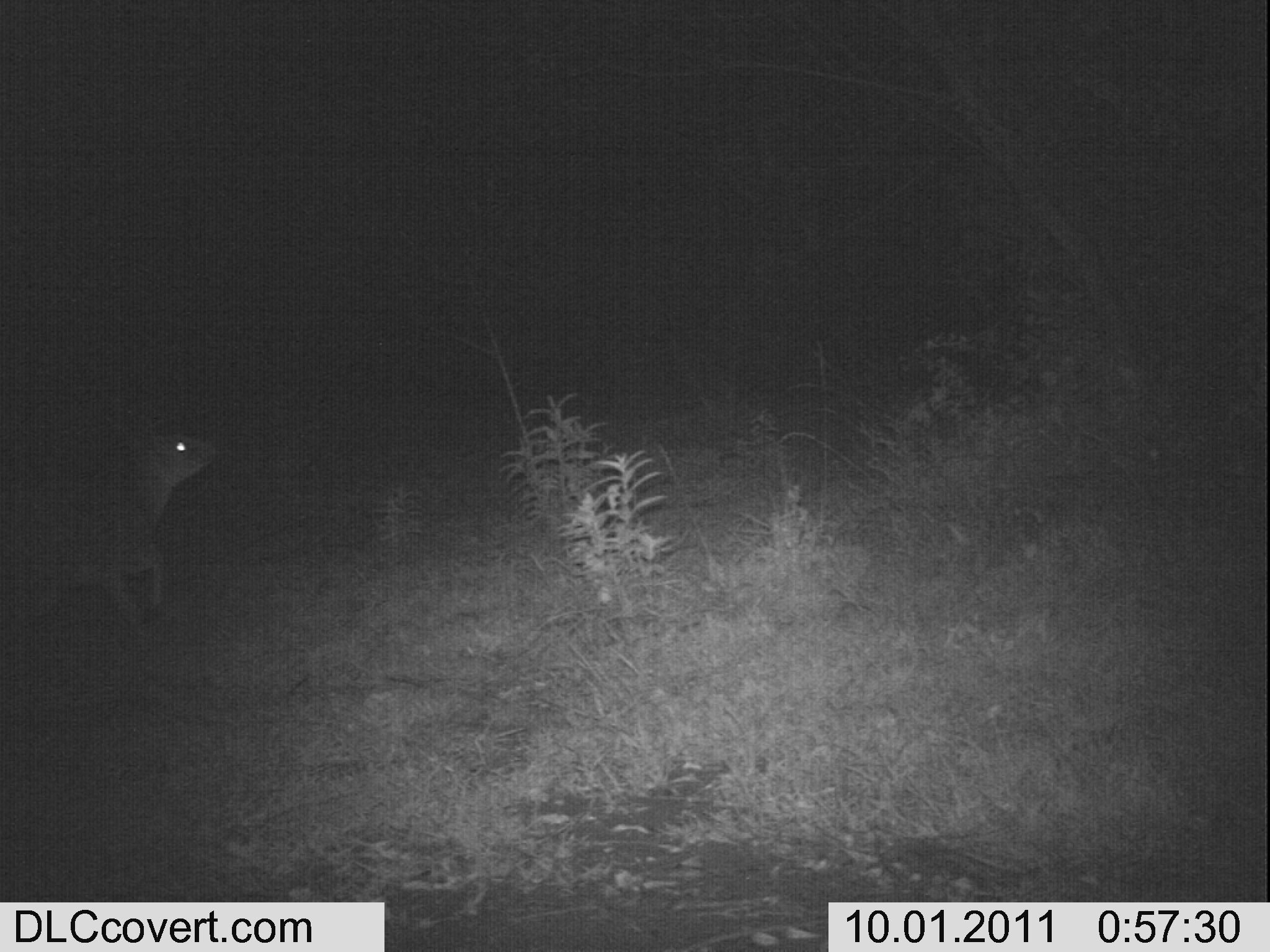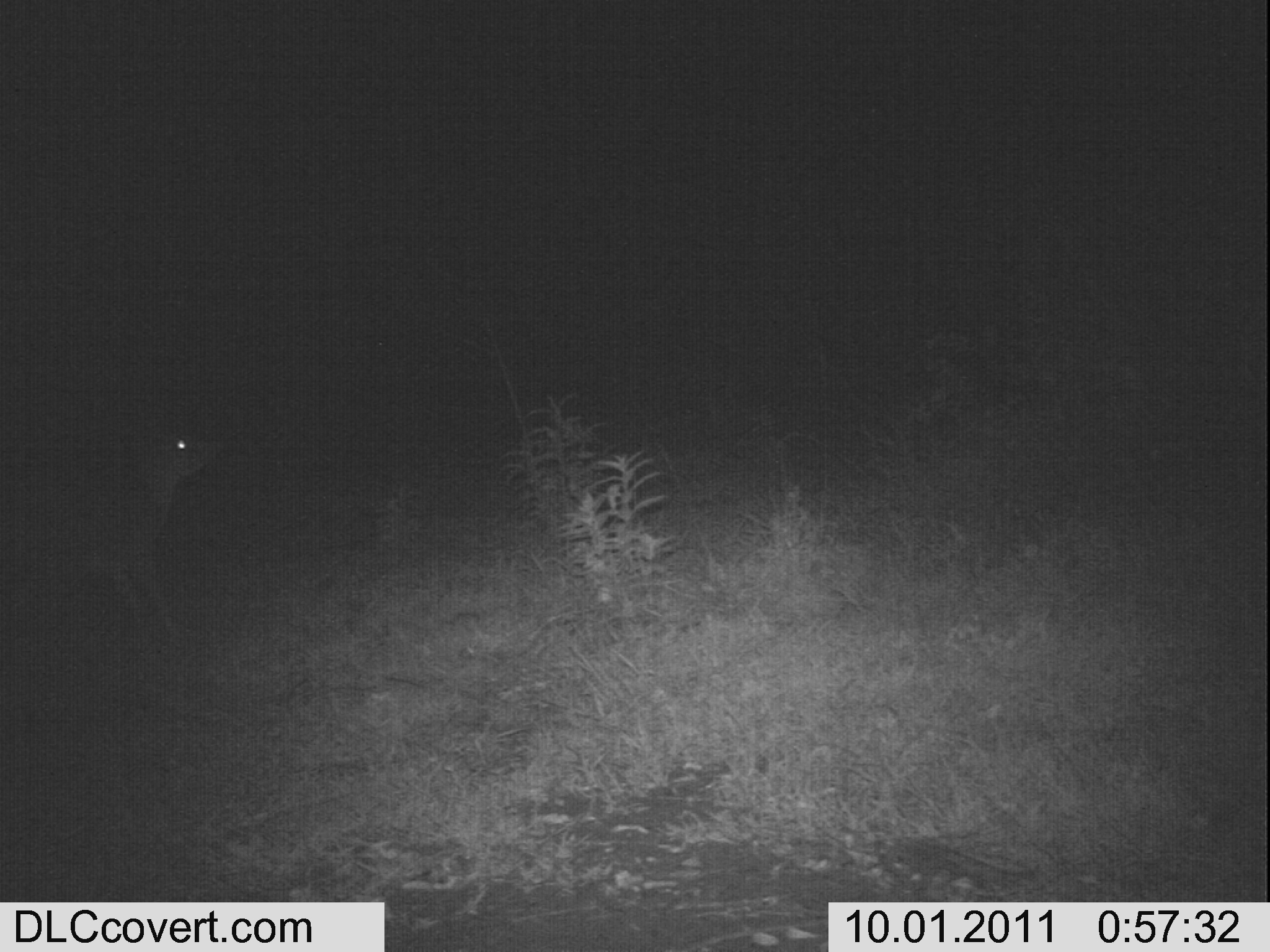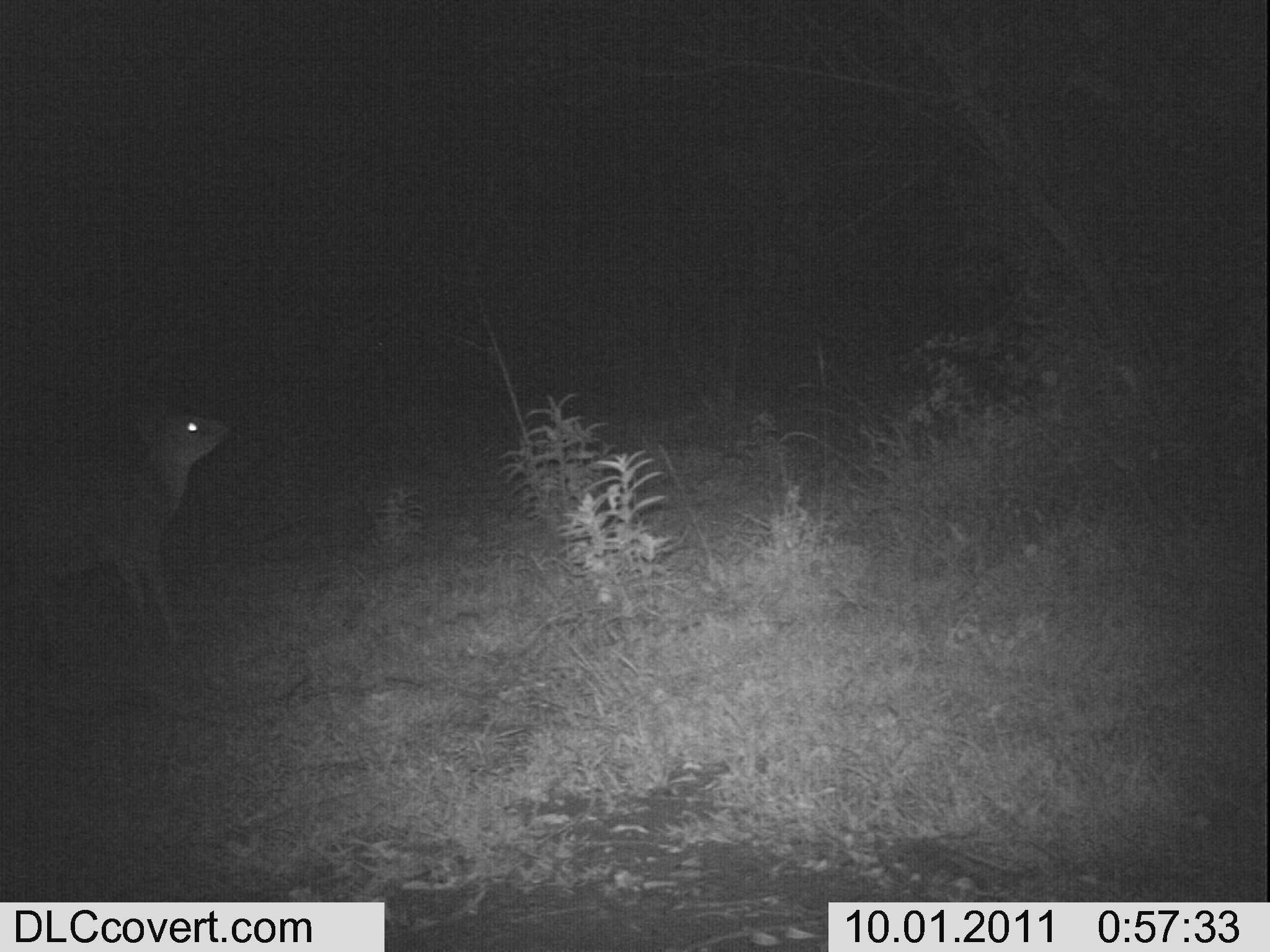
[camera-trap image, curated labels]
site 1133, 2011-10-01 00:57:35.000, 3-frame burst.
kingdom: Animalia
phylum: Chordata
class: Mammalia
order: Artiodactyla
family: Bovidae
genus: Sylvicapra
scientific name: Sylvicapra grimmia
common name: bush duiker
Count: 1.